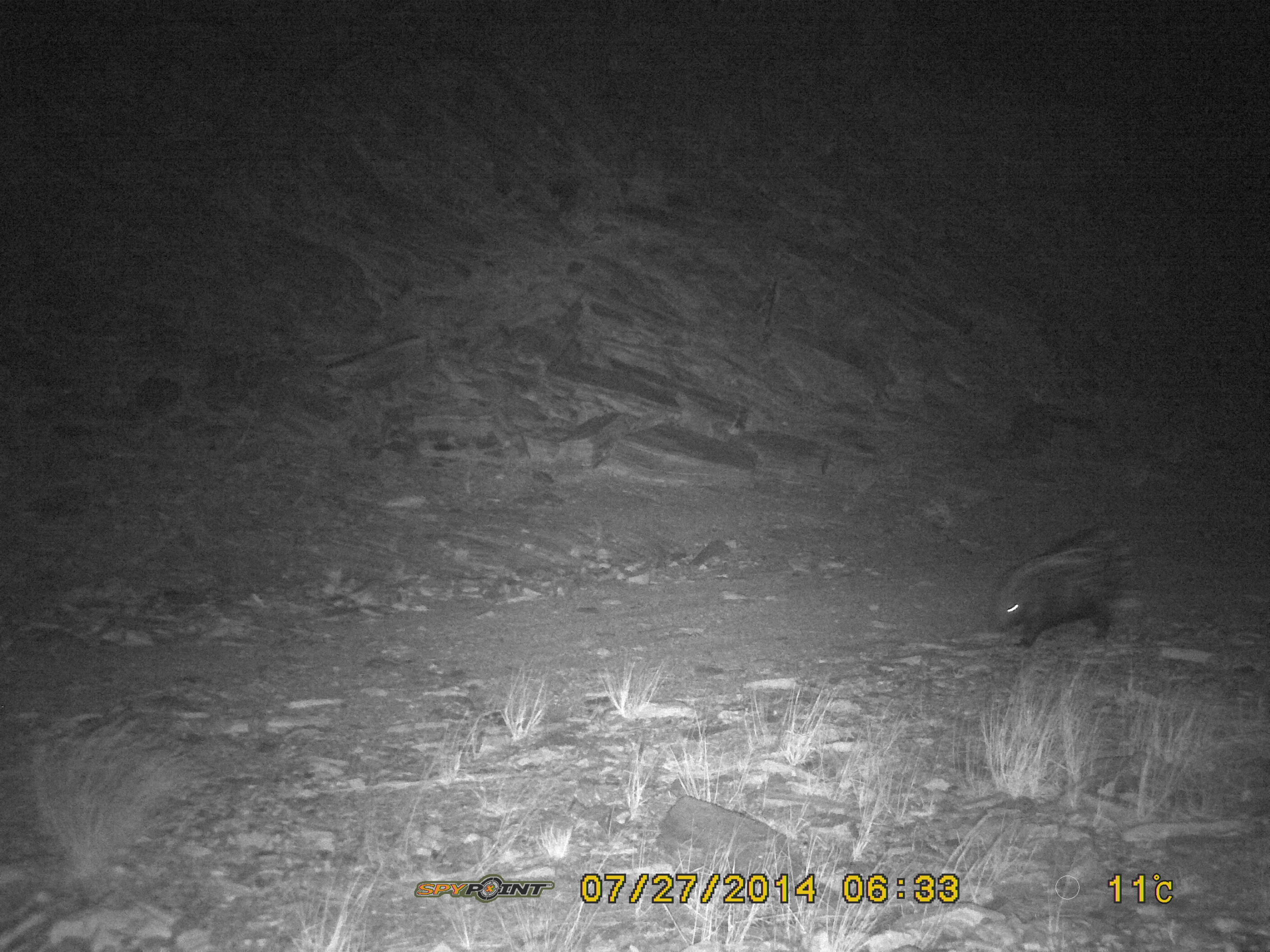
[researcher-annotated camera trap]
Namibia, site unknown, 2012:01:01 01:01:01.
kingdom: Animalia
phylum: Chordata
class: Mammalia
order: Rodentia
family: Hystricidae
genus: Hystrix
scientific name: Hystrix africaeaustralis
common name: cape porcupine